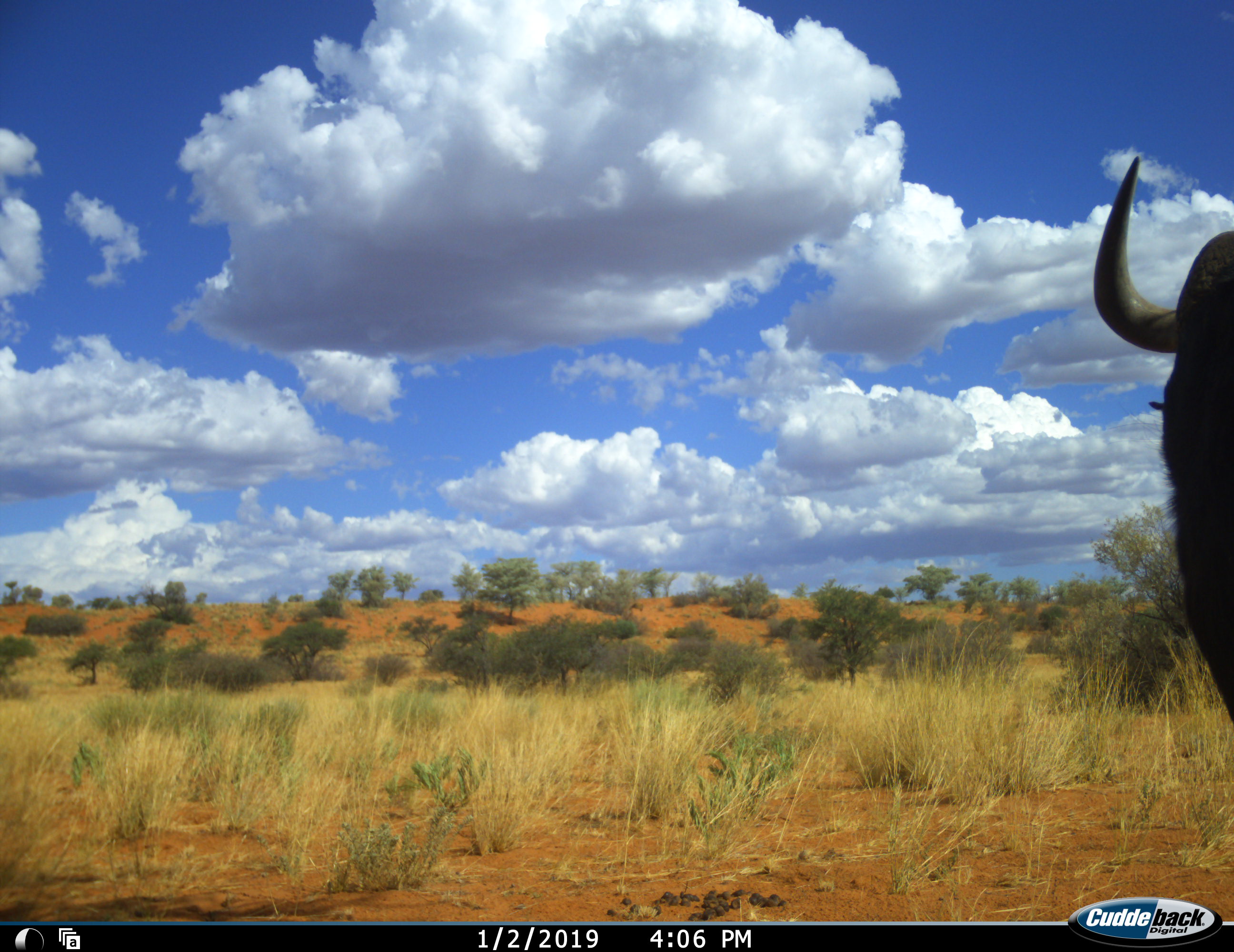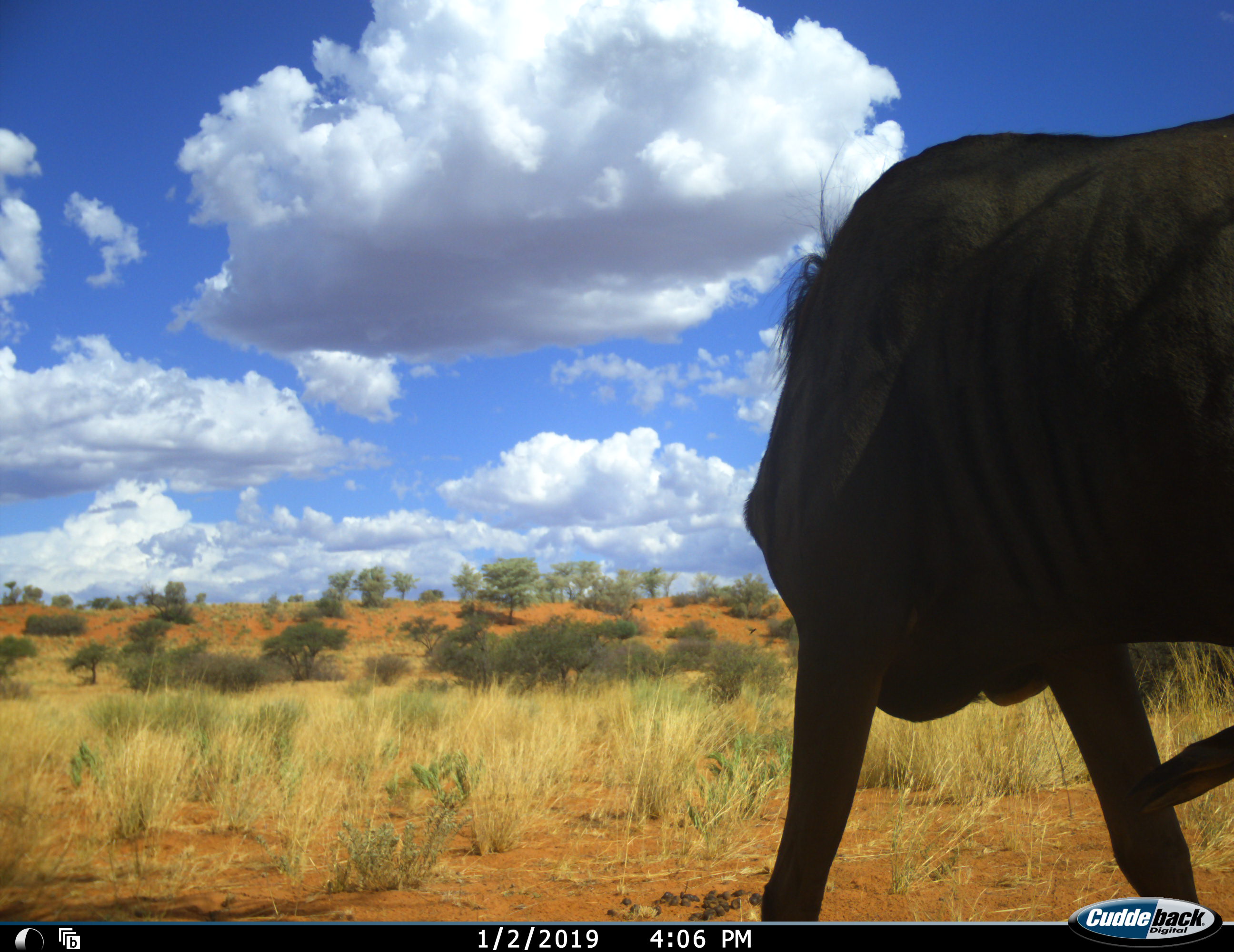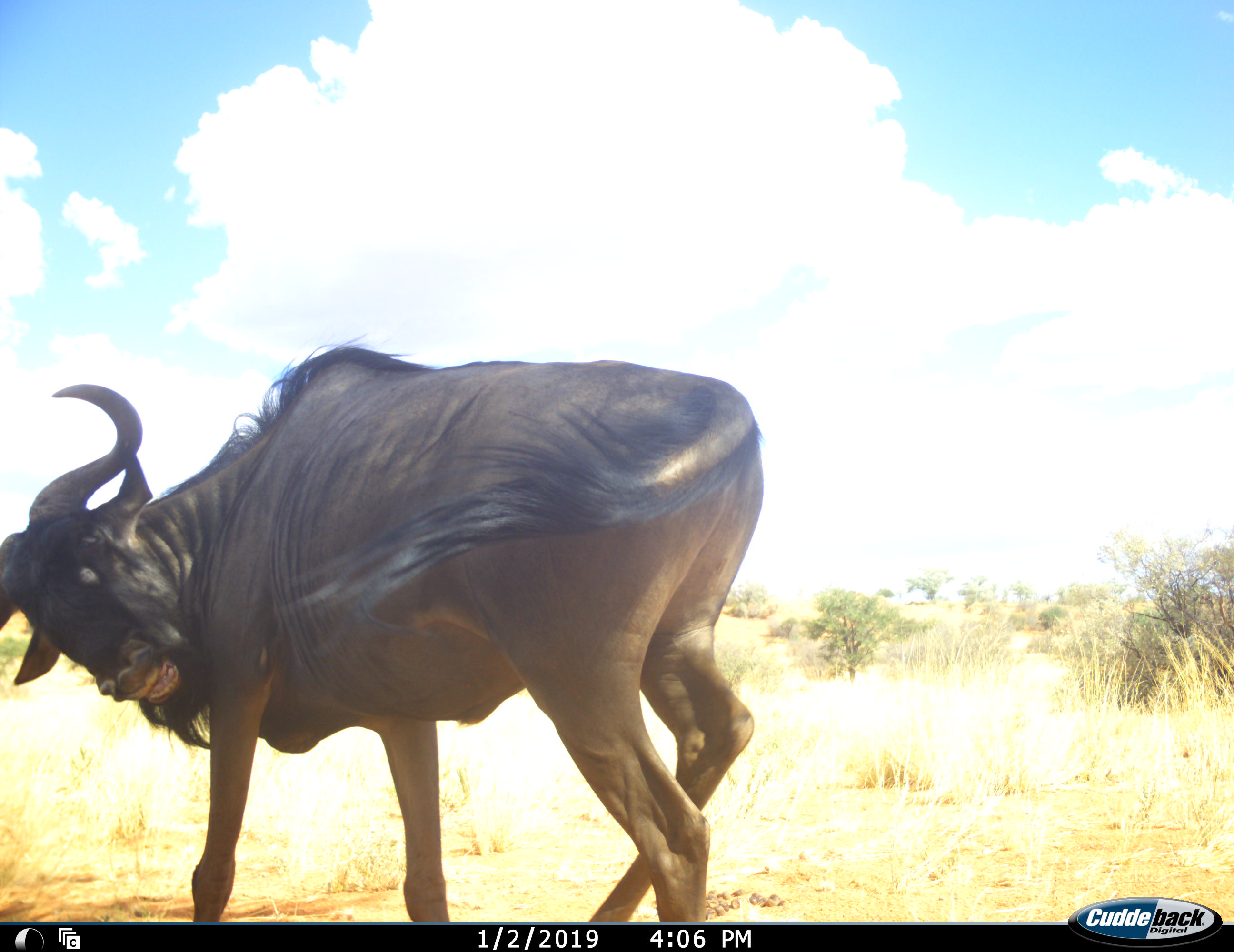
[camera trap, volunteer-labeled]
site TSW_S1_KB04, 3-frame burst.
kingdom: Animalia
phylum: Chordata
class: Mammalia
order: Artiodactyla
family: Bovidae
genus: Connochaetes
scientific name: Connochaetes taurinus taurinus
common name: blue wildebeest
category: wildebeestblue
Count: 1.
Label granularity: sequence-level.